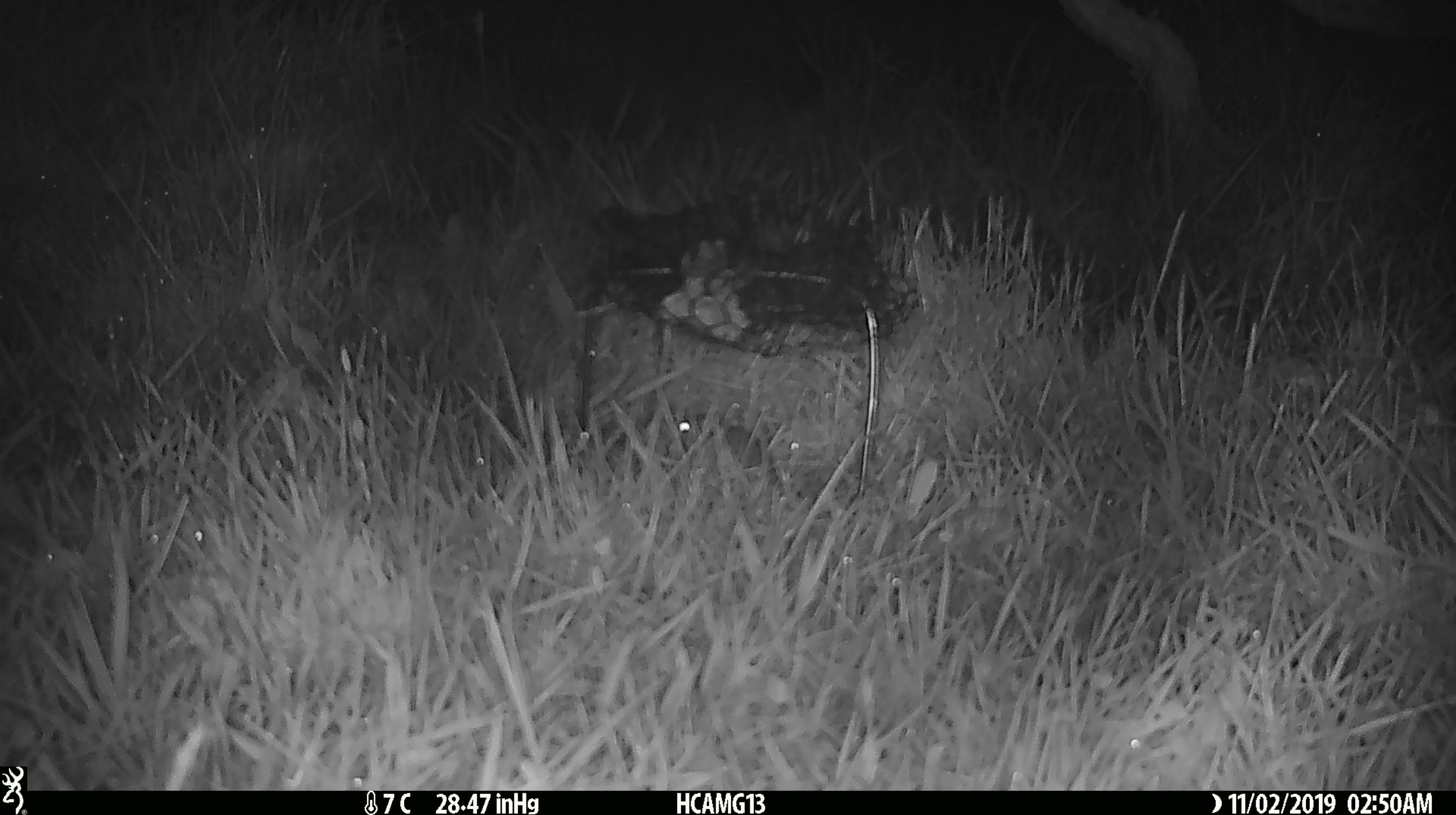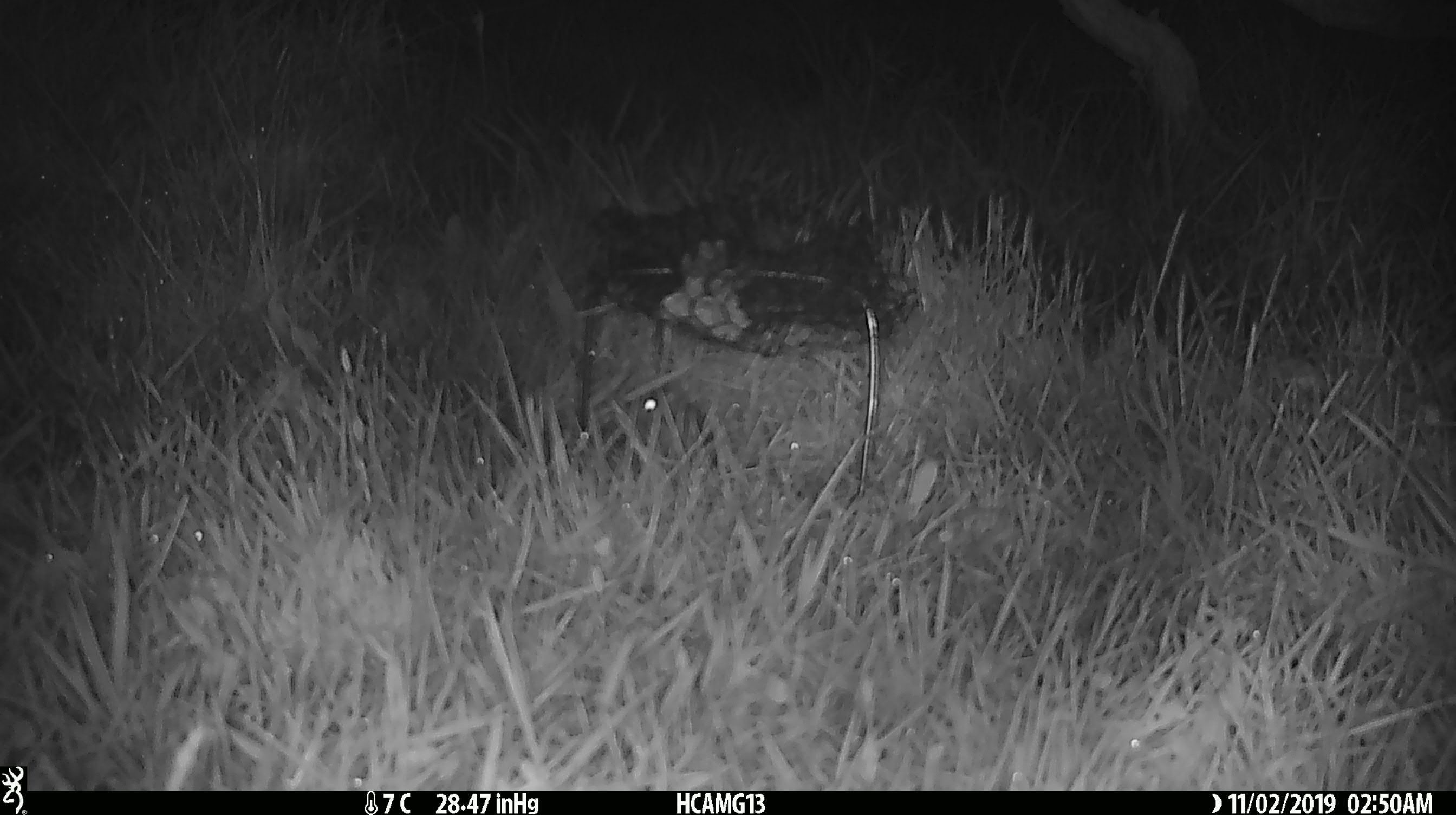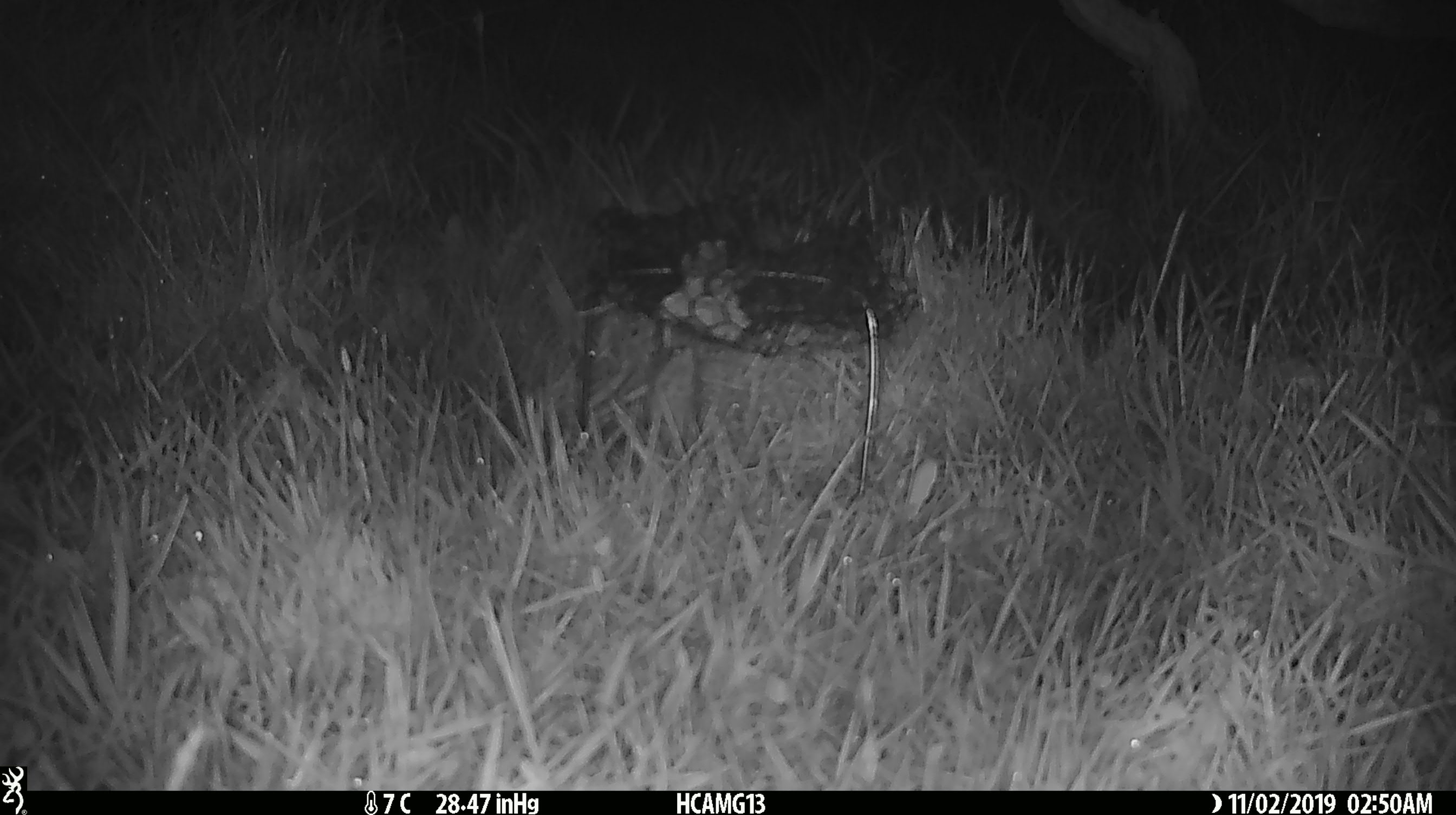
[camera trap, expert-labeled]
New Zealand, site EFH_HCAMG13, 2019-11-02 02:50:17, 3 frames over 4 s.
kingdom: Animalia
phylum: Chordata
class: Mammalia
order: Rodentia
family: Muridae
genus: Mus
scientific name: Mus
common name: mouse